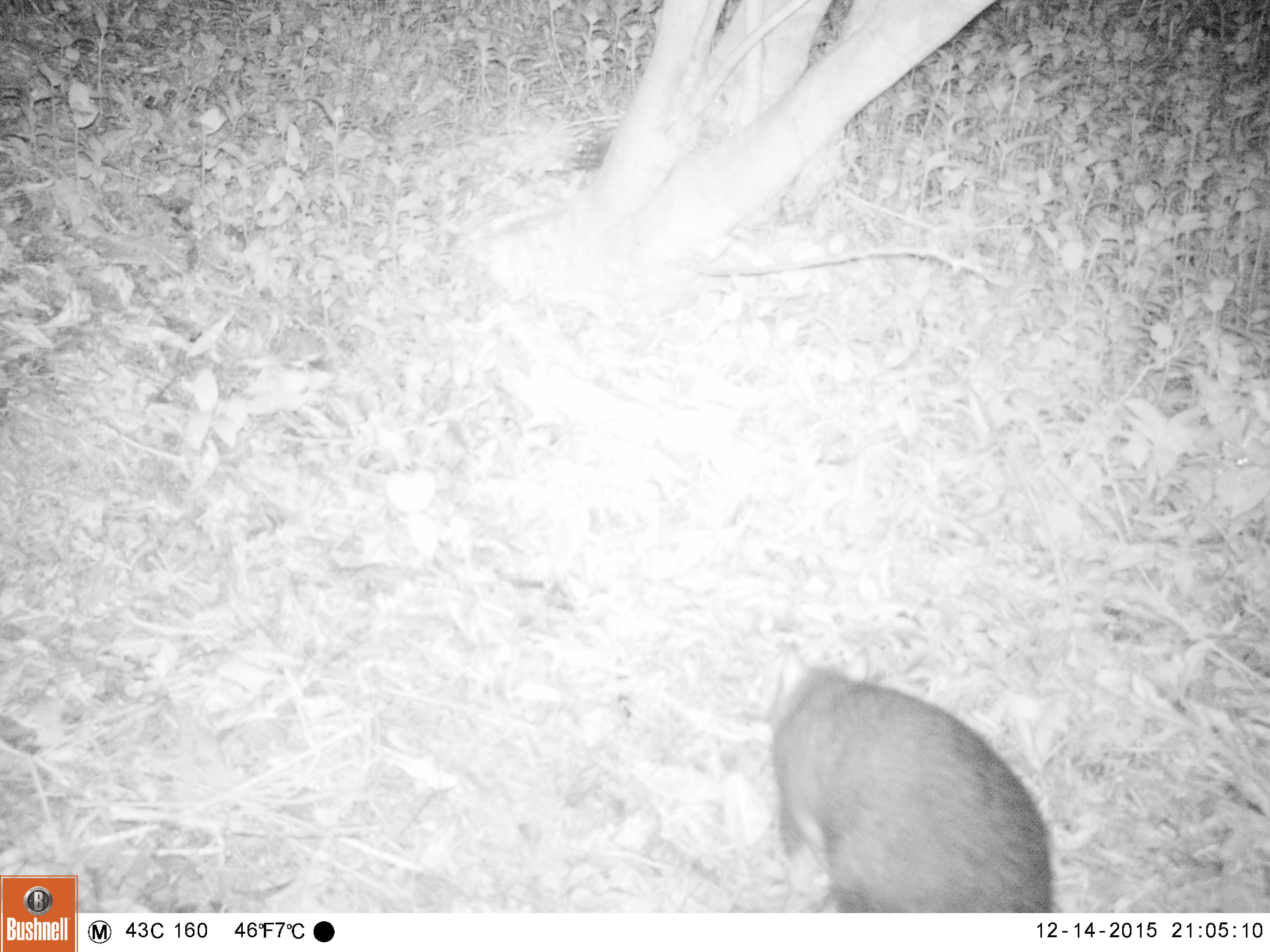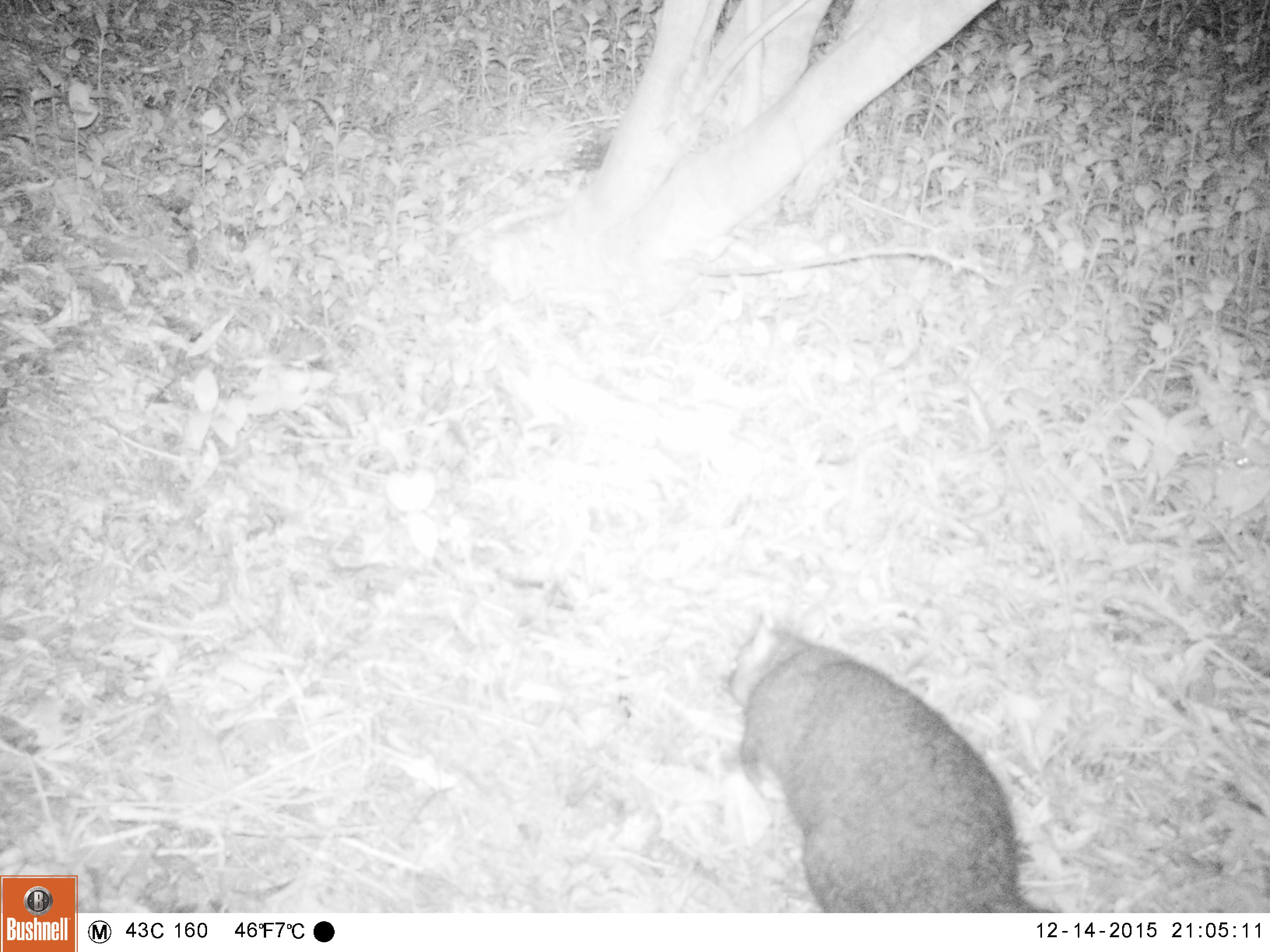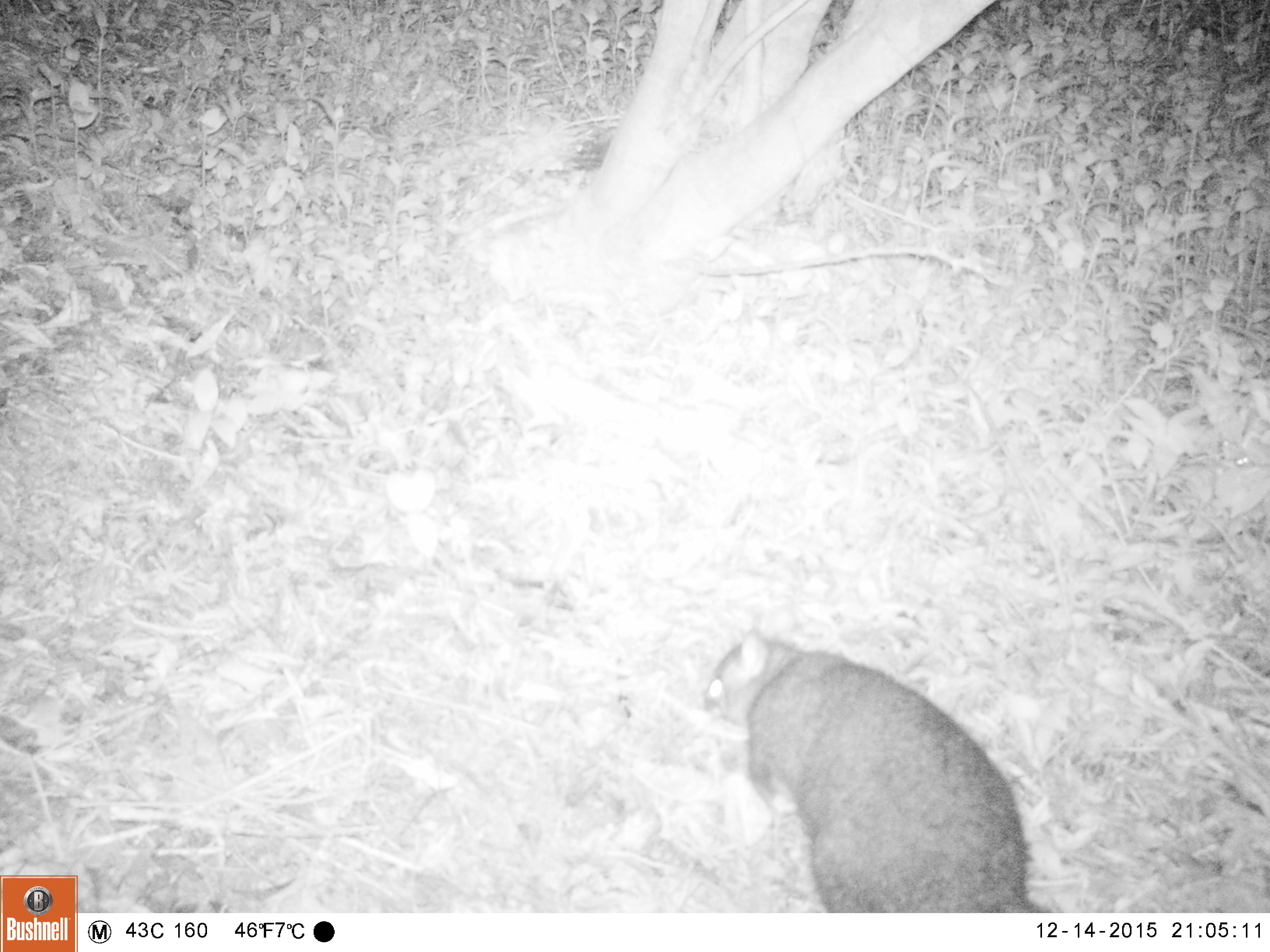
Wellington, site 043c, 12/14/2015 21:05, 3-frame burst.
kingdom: Animalia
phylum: Chordata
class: Mammalia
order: Didelphimorphia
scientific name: Didelphimorphia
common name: possum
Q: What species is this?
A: Possum (Didelphimorphia).